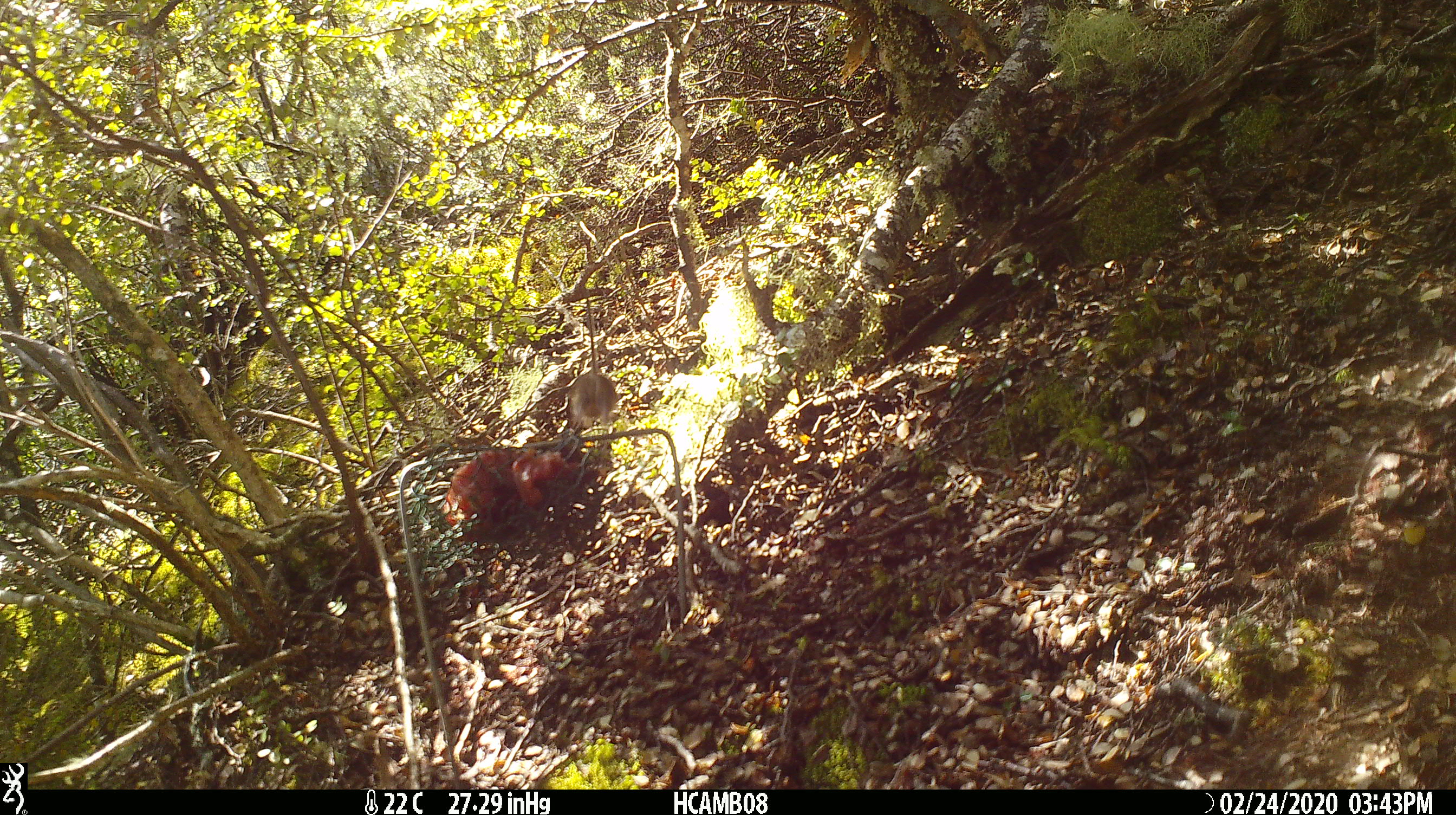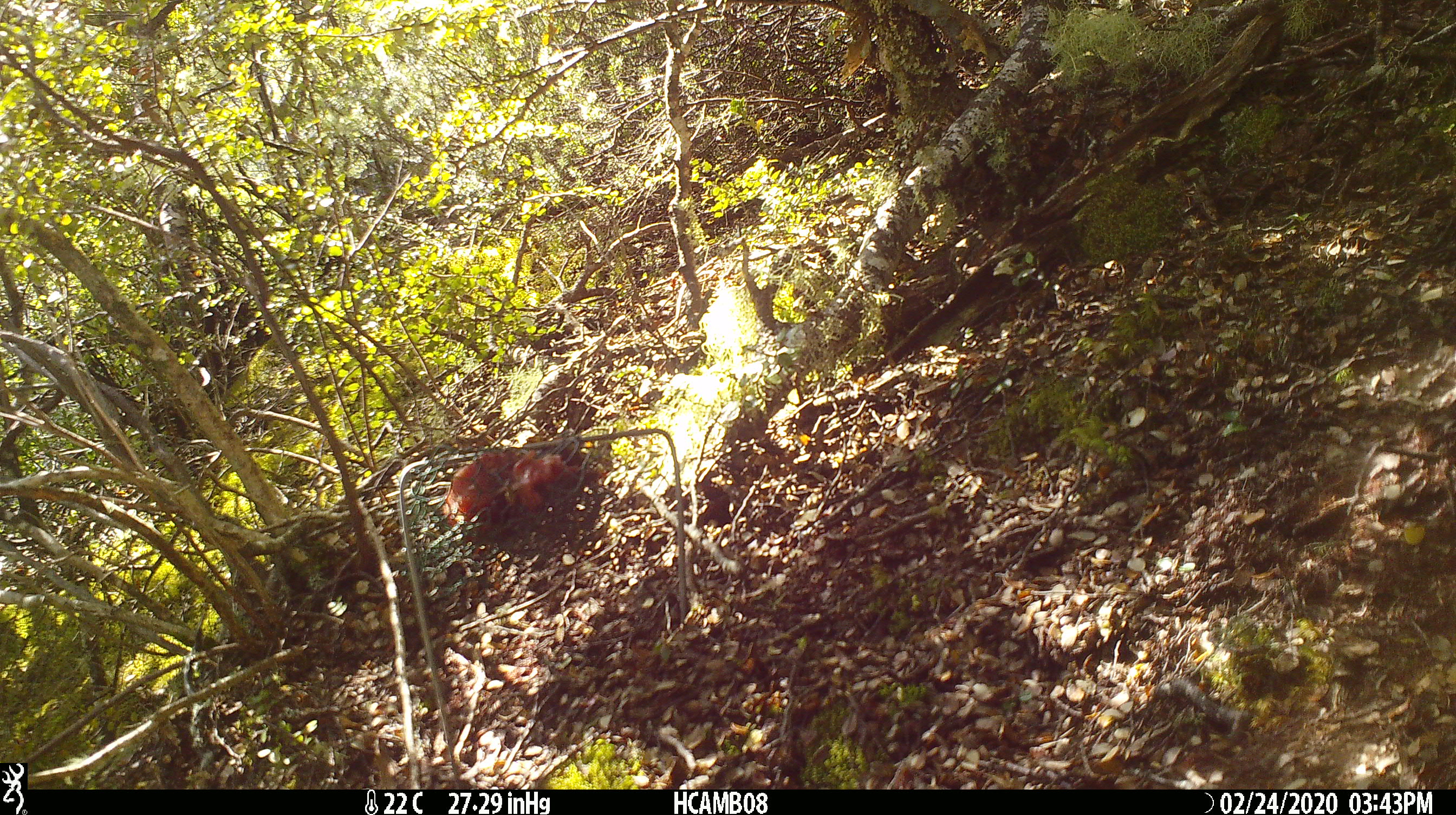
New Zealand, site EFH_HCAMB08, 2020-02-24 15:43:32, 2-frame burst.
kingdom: Animalia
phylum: Chordata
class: Mammalia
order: Rodentia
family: Muridae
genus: Mus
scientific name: Mus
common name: mouse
Mouse (Mus).